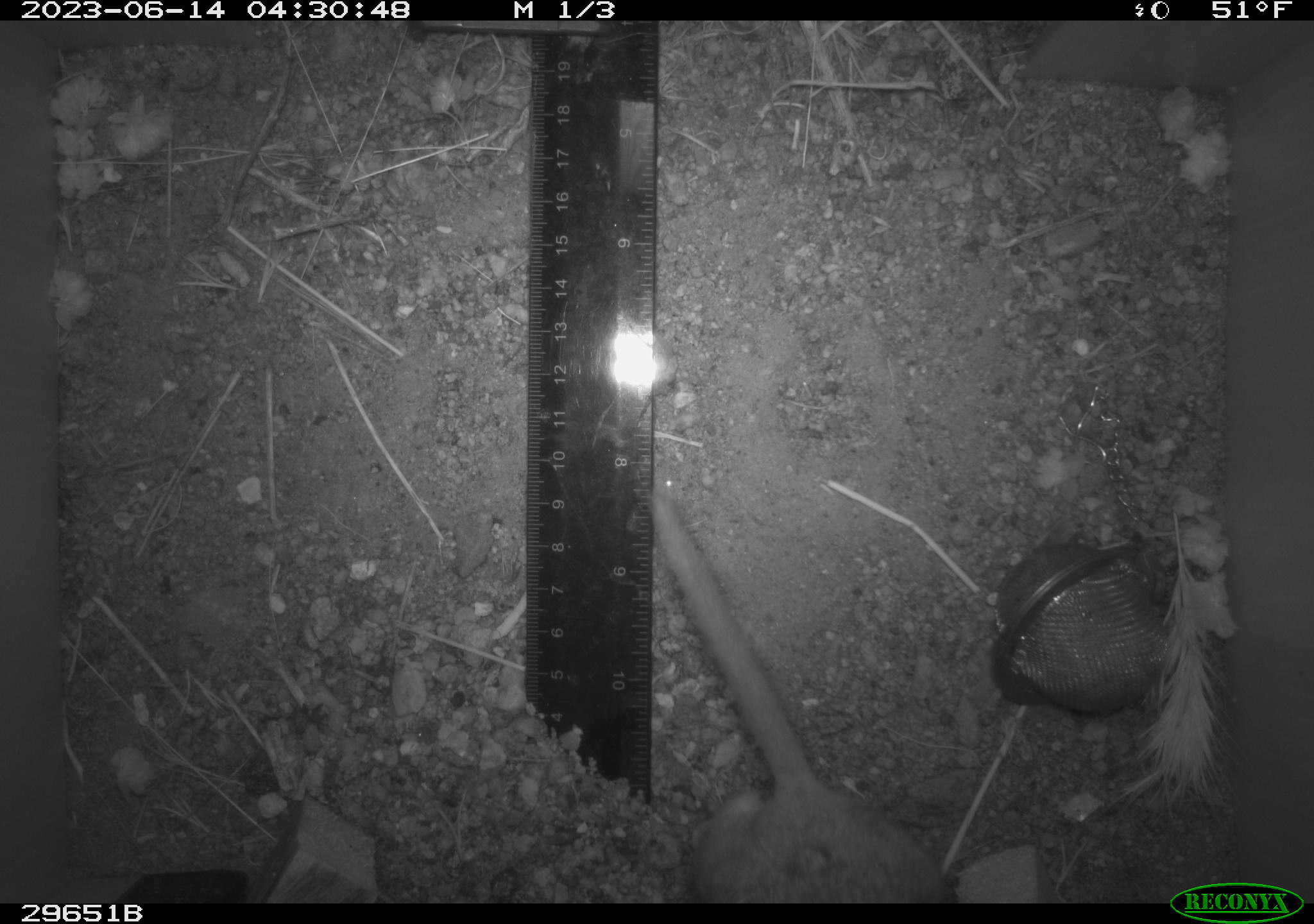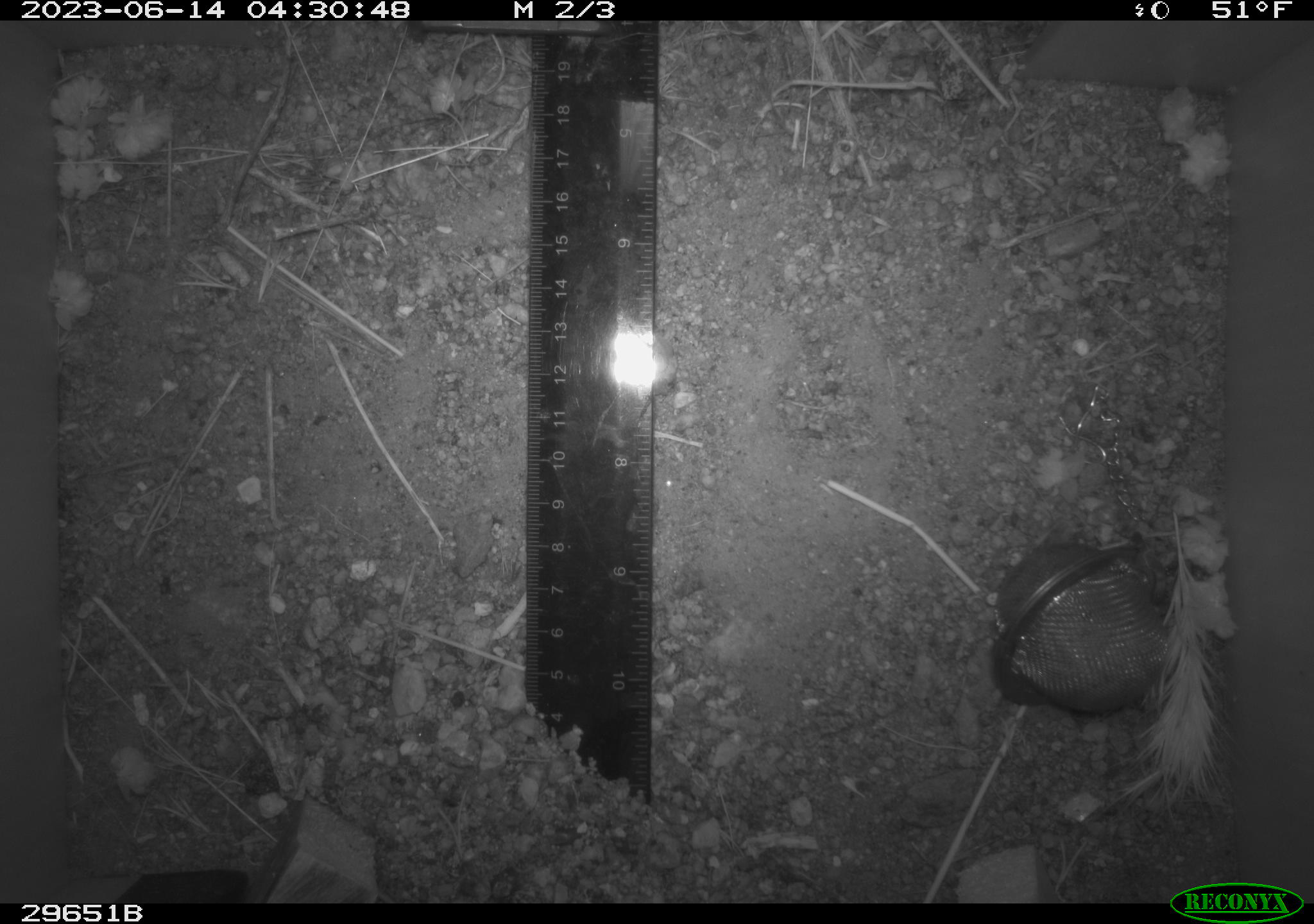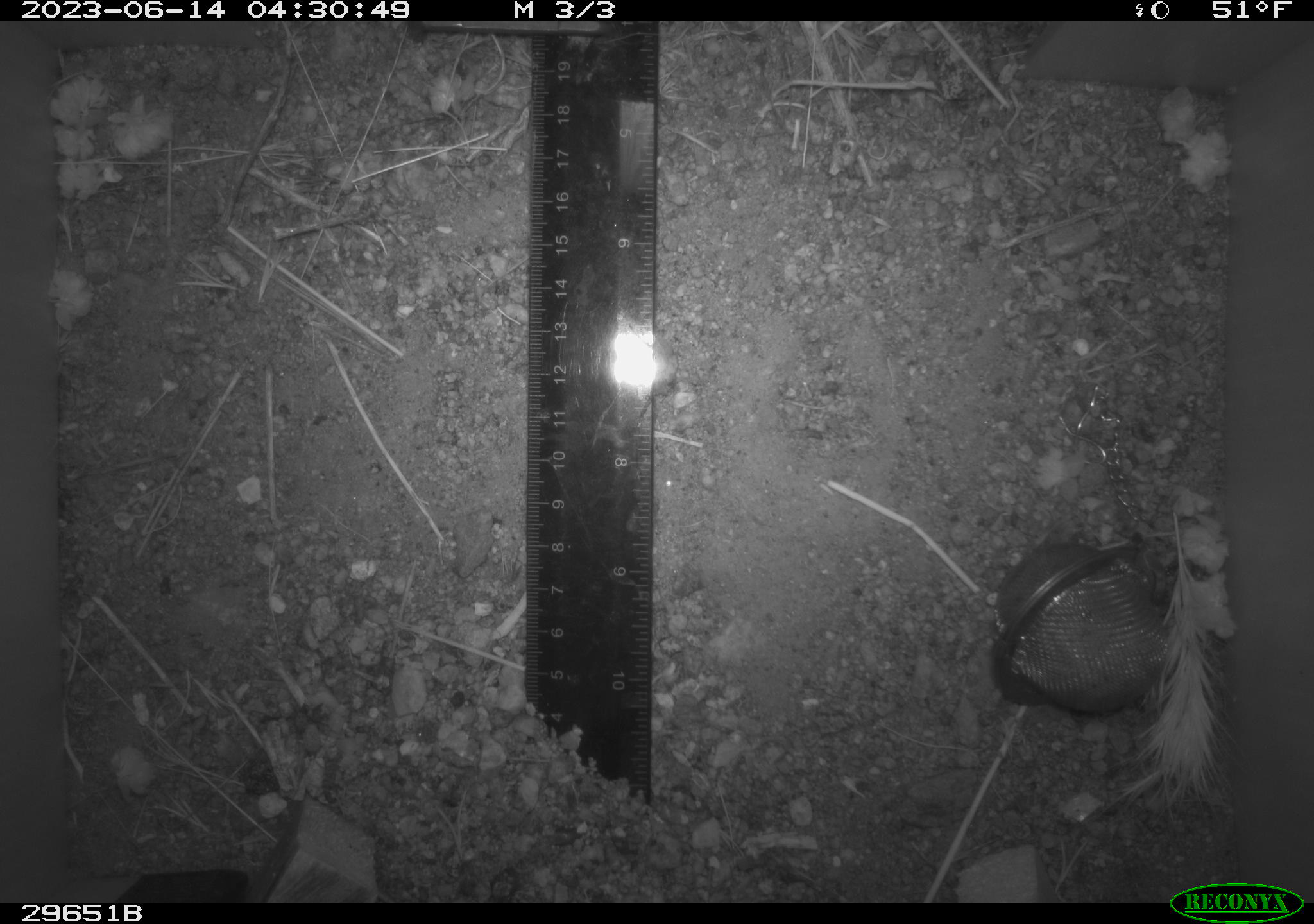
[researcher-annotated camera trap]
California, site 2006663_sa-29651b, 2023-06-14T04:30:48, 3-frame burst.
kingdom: Animalia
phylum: Chordata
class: Mammalia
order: Rodentia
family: Cricetidae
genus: Neotoma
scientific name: Neotoma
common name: pack rat or woodrat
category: neotoma species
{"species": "neotoma species (pack rat or woodrat) (Neotoma)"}